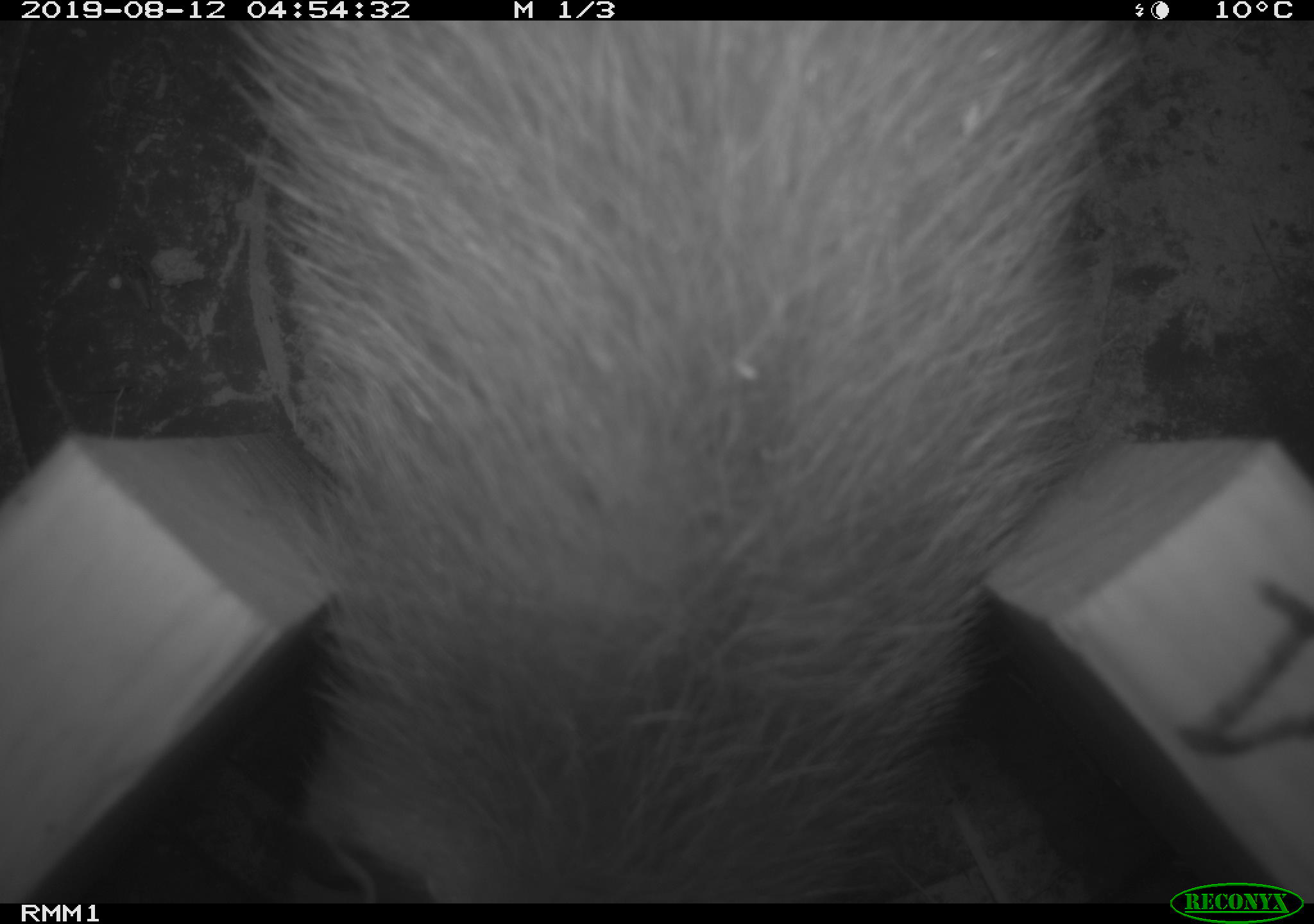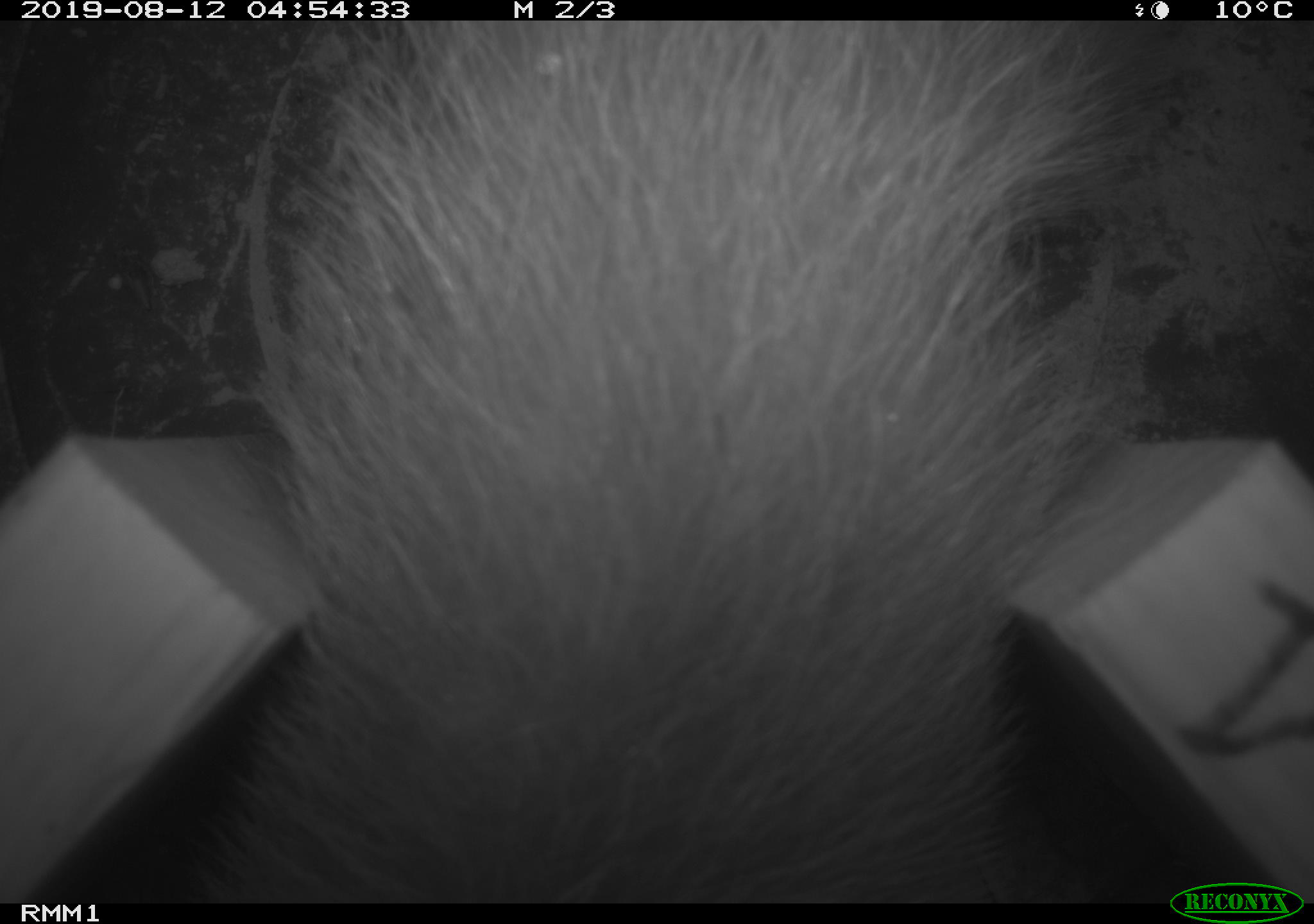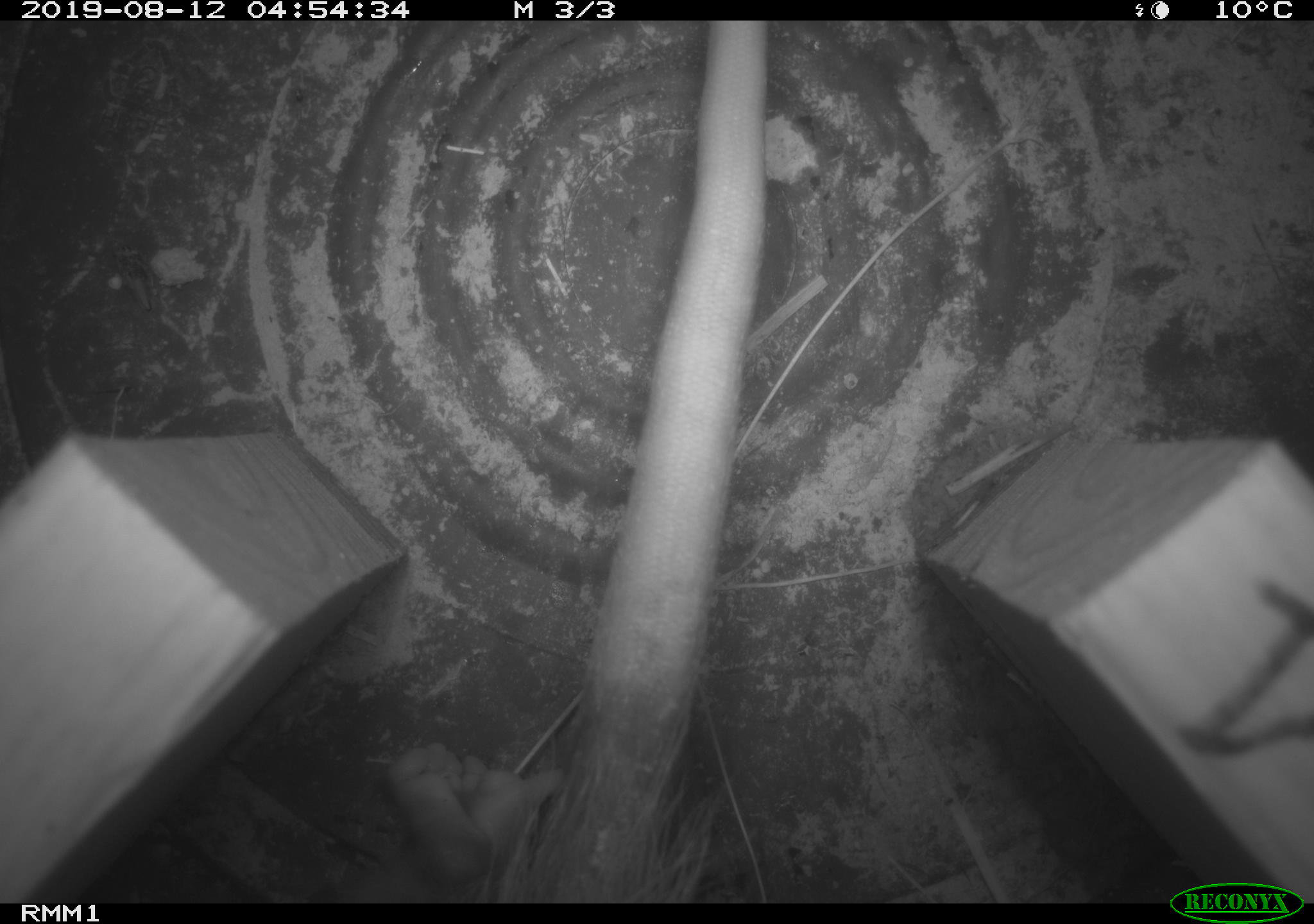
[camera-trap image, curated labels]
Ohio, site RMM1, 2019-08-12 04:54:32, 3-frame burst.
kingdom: Animalia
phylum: Chordata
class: Mammalia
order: Didelphimorphia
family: Didelphidae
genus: Didelphis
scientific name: Didelphis virginiana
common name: virginia opossum